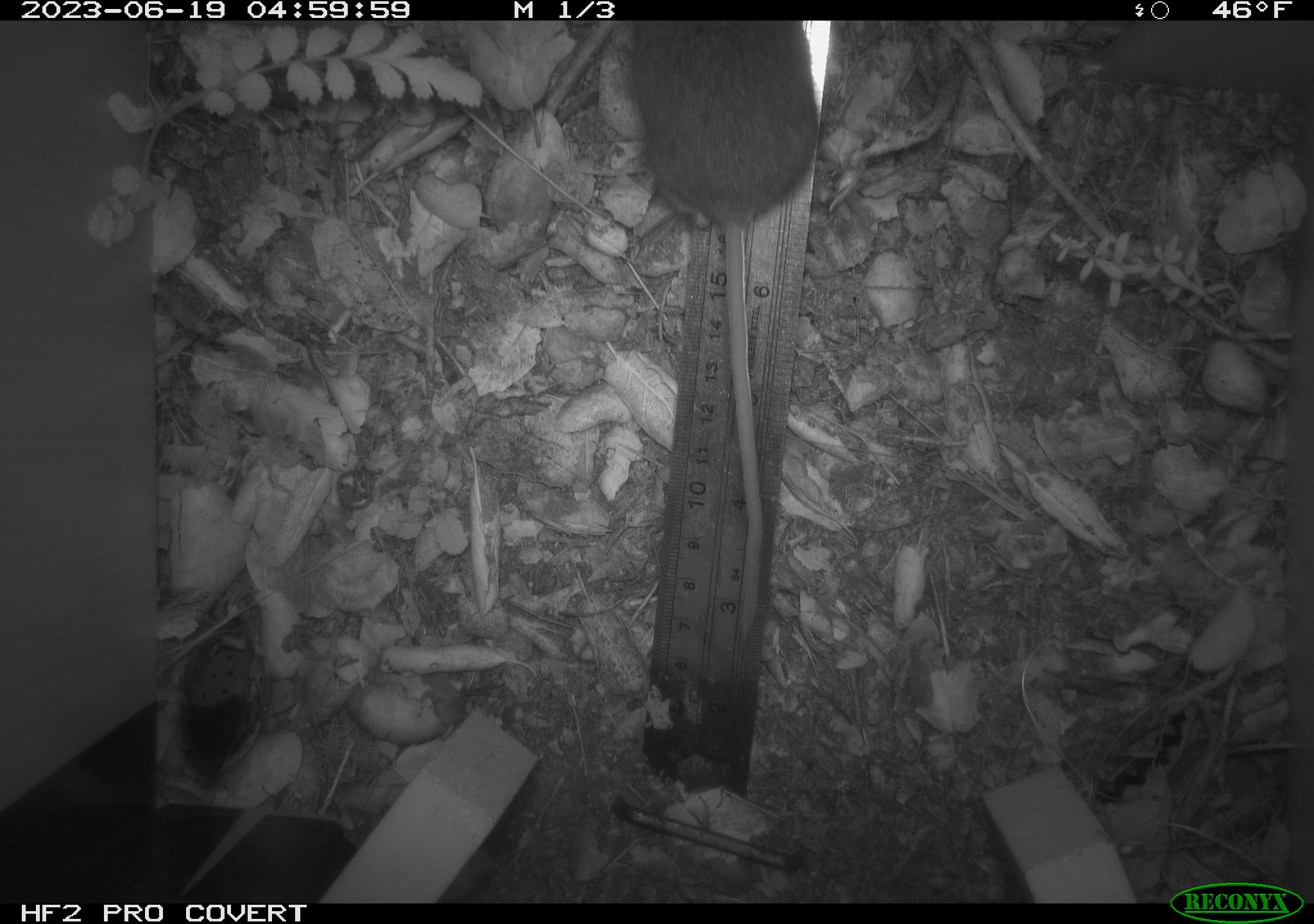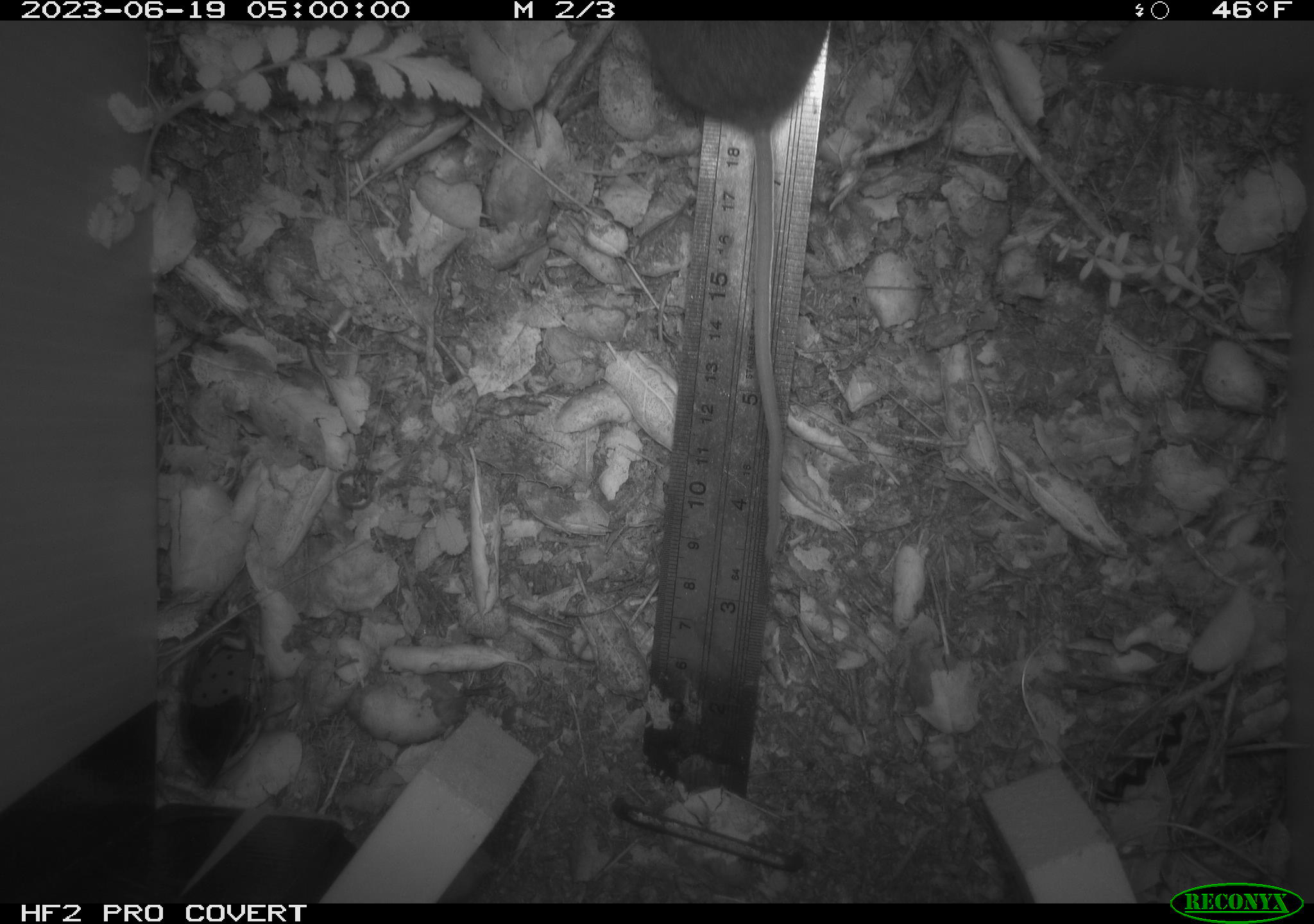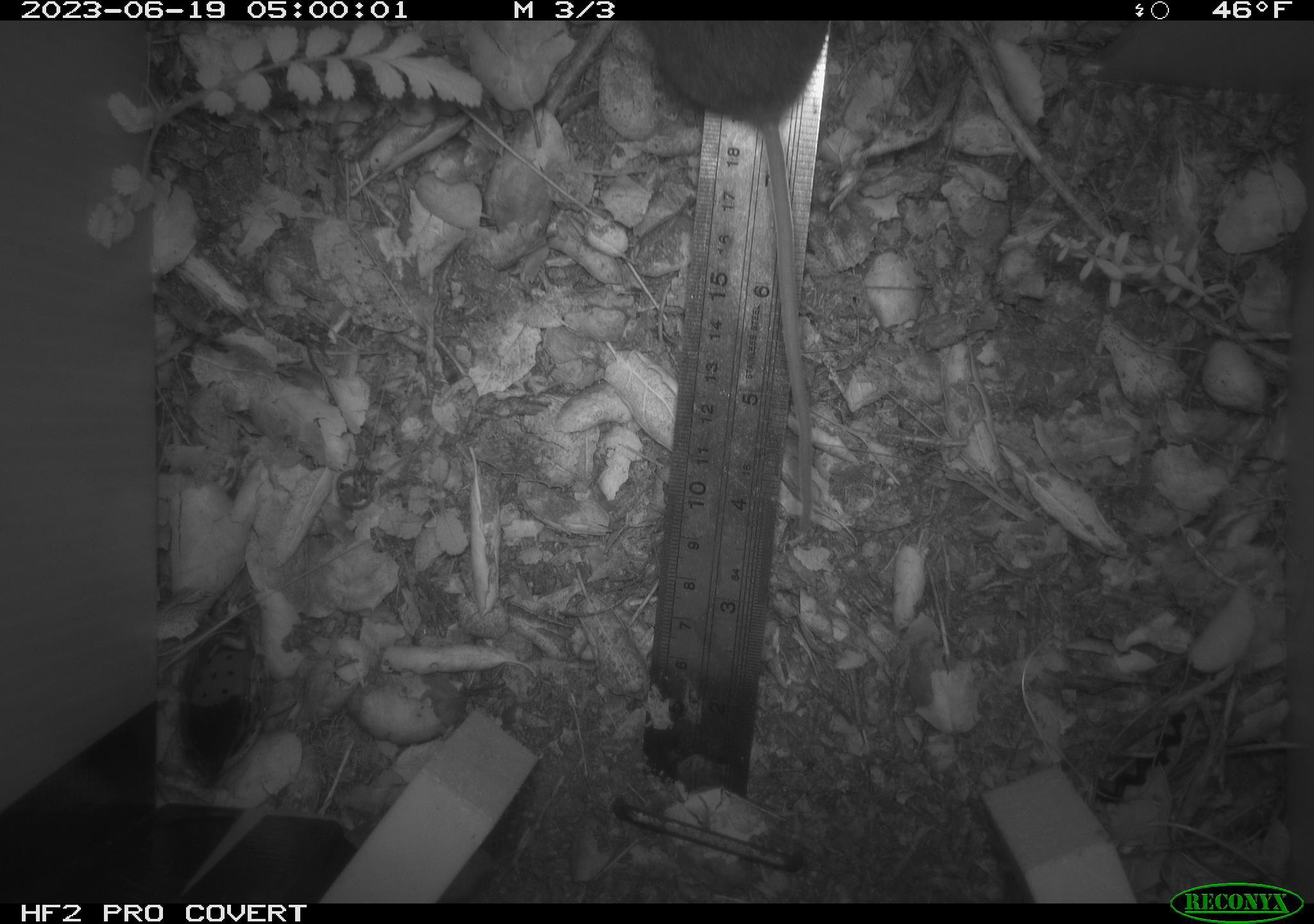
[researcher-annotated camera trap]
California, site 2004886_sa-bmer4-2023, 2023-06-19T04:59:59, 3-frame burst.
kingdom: Animalia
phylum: Chordata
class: Mammalia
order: Rodentia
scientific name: Rodentia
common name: mouse species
Mouse species (Rodentia).